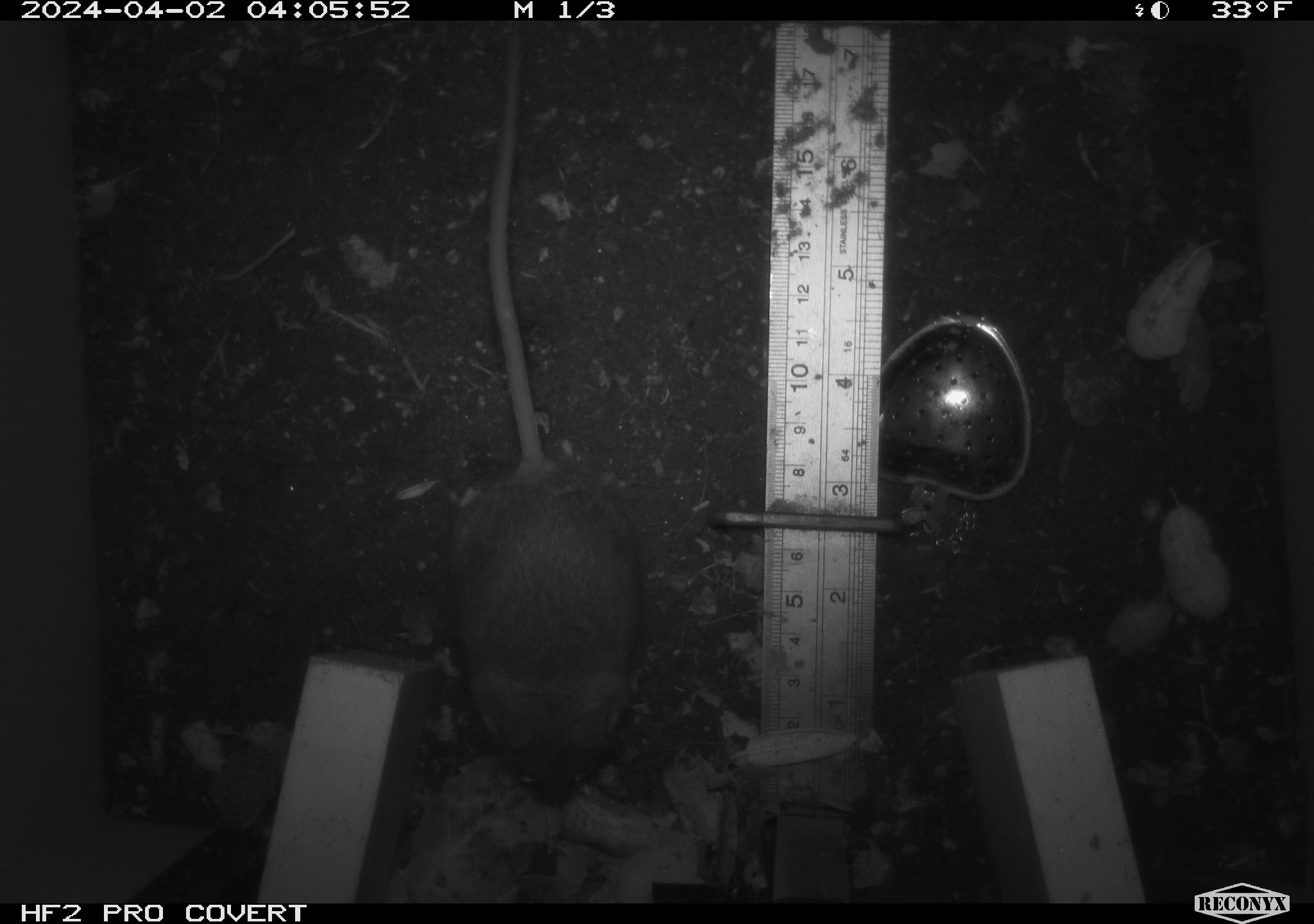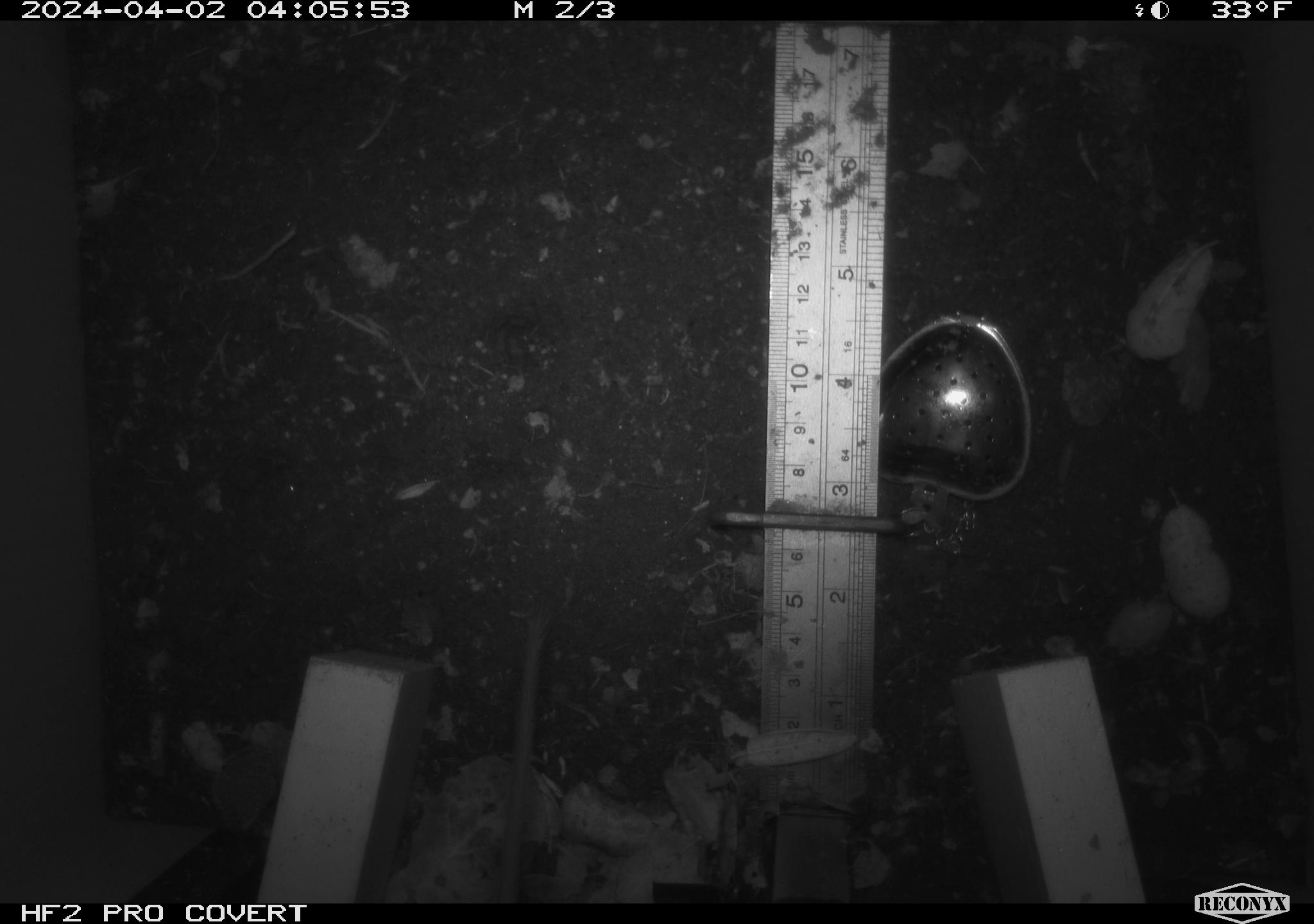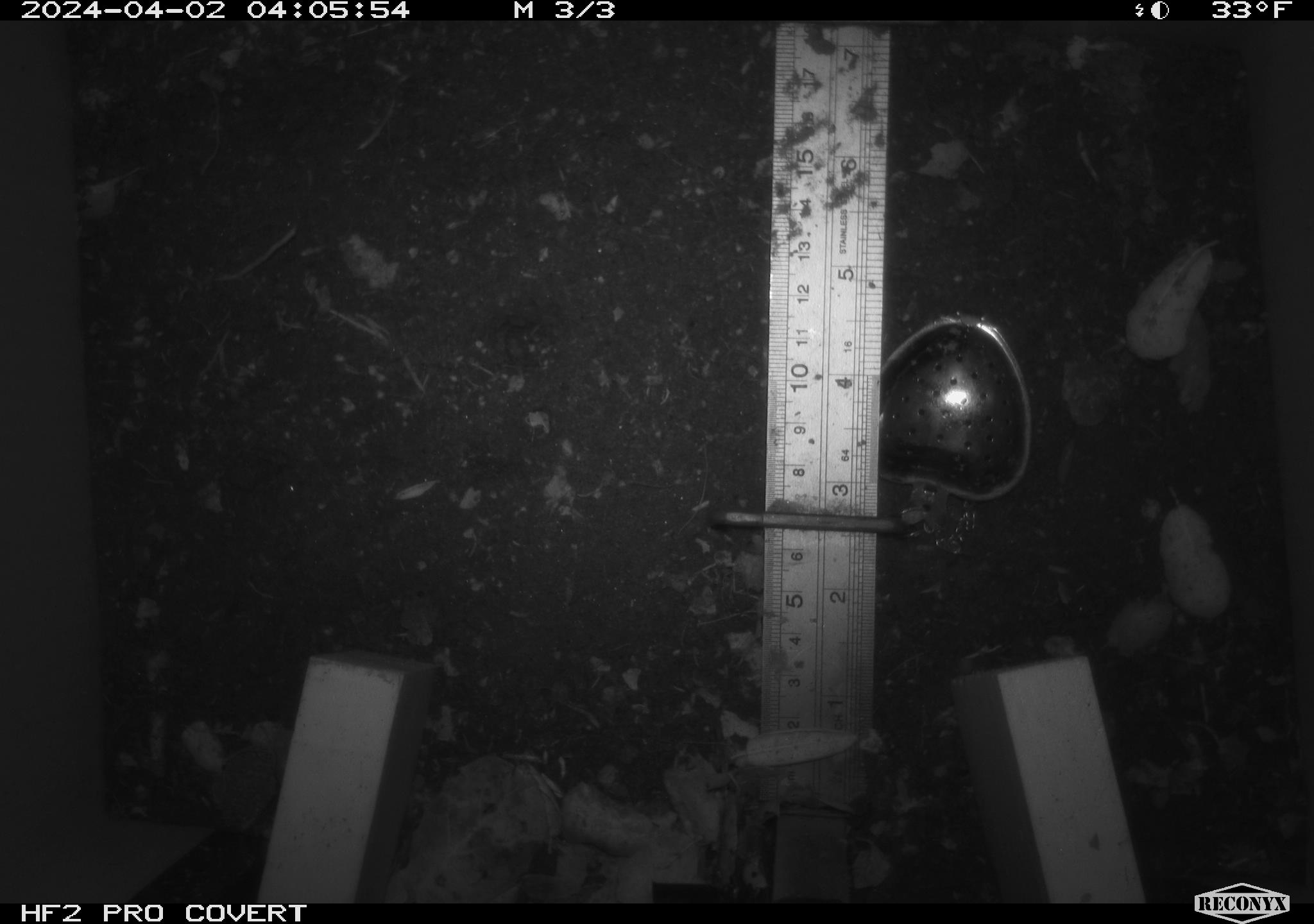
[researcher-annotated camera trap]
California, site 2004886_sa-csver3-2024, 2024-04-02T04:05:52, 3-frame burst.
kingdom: Animalia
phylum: Chordata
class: Mammalia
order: Rodentia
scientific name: Rodentia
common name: rodent